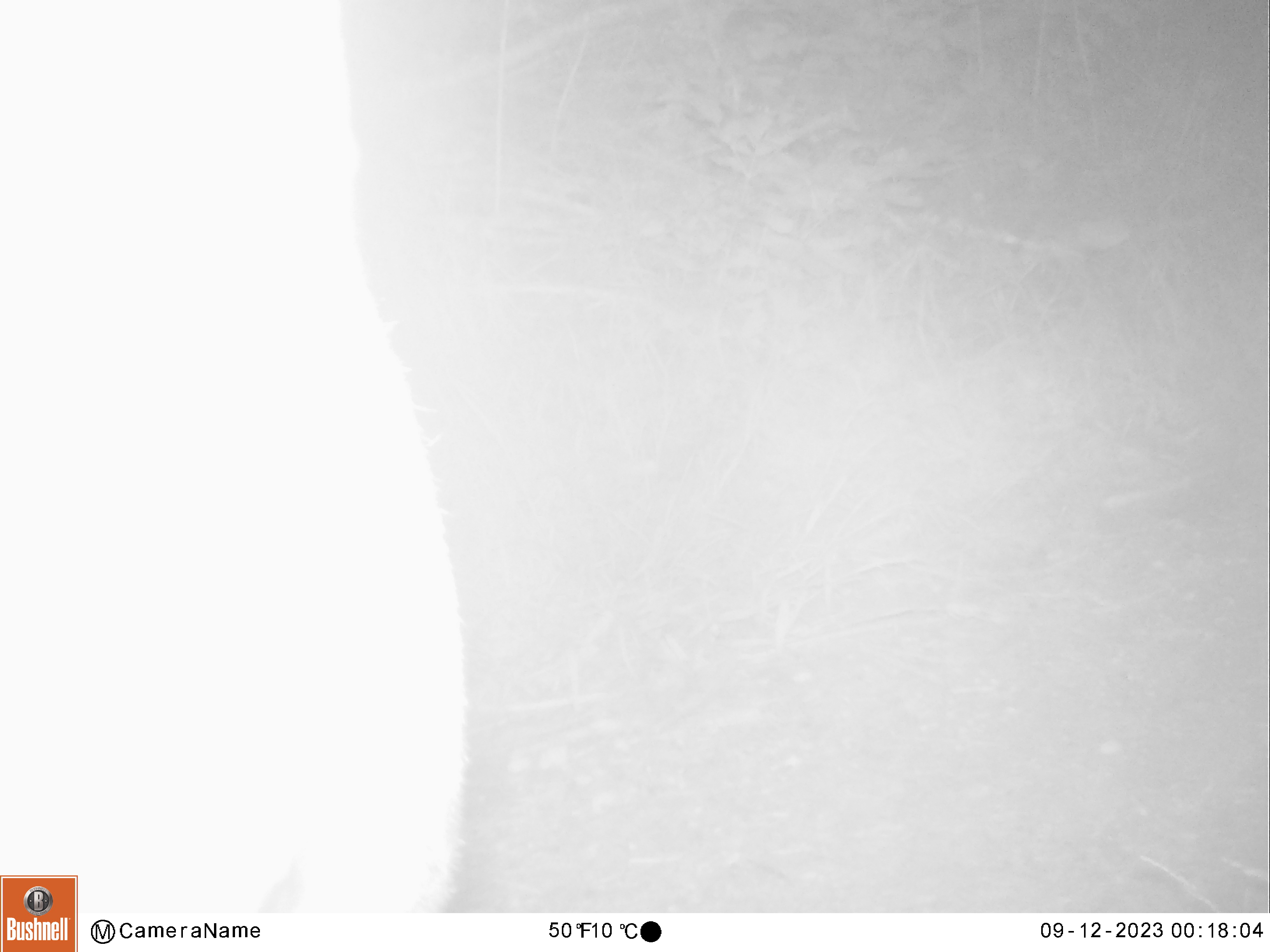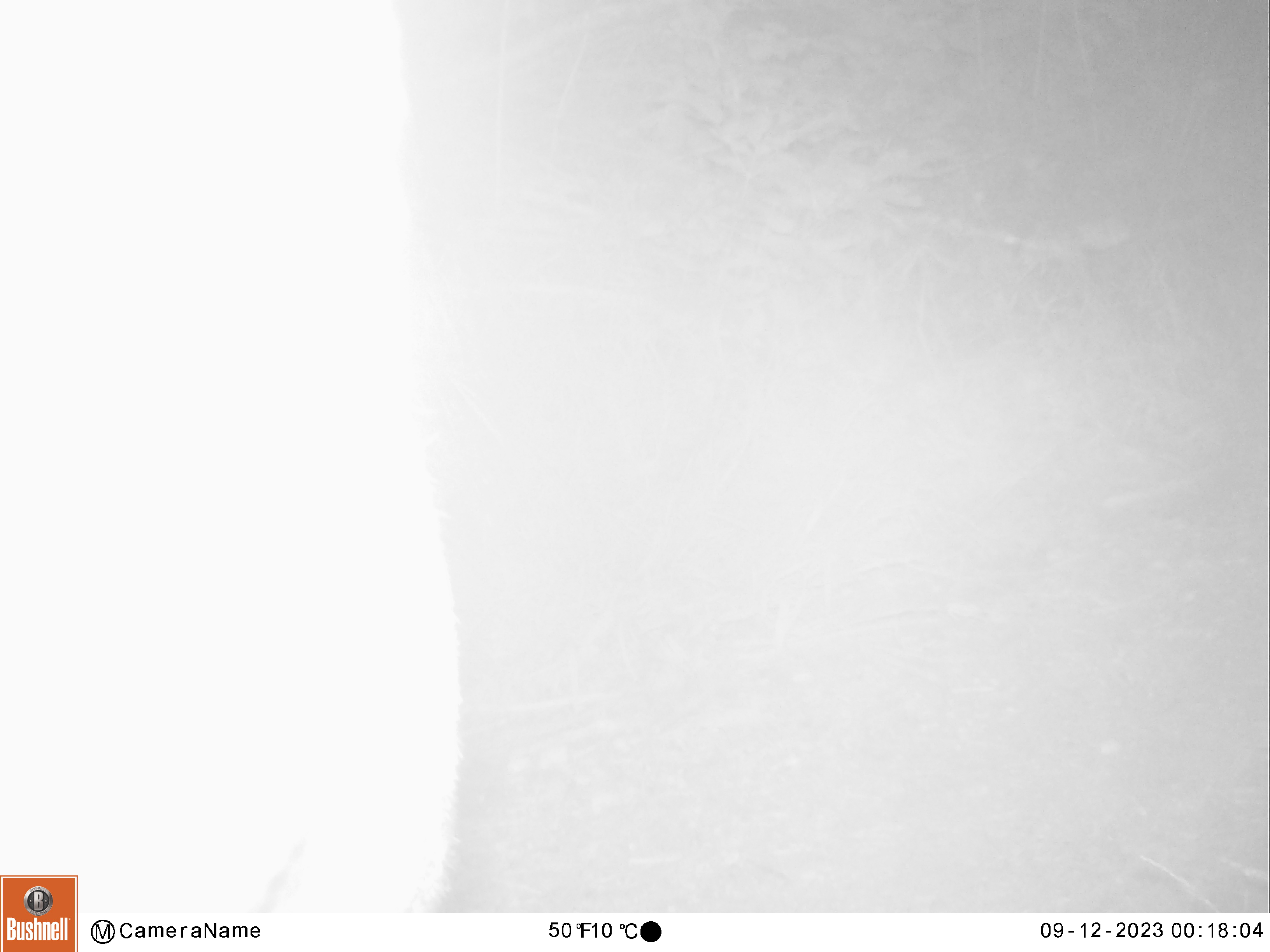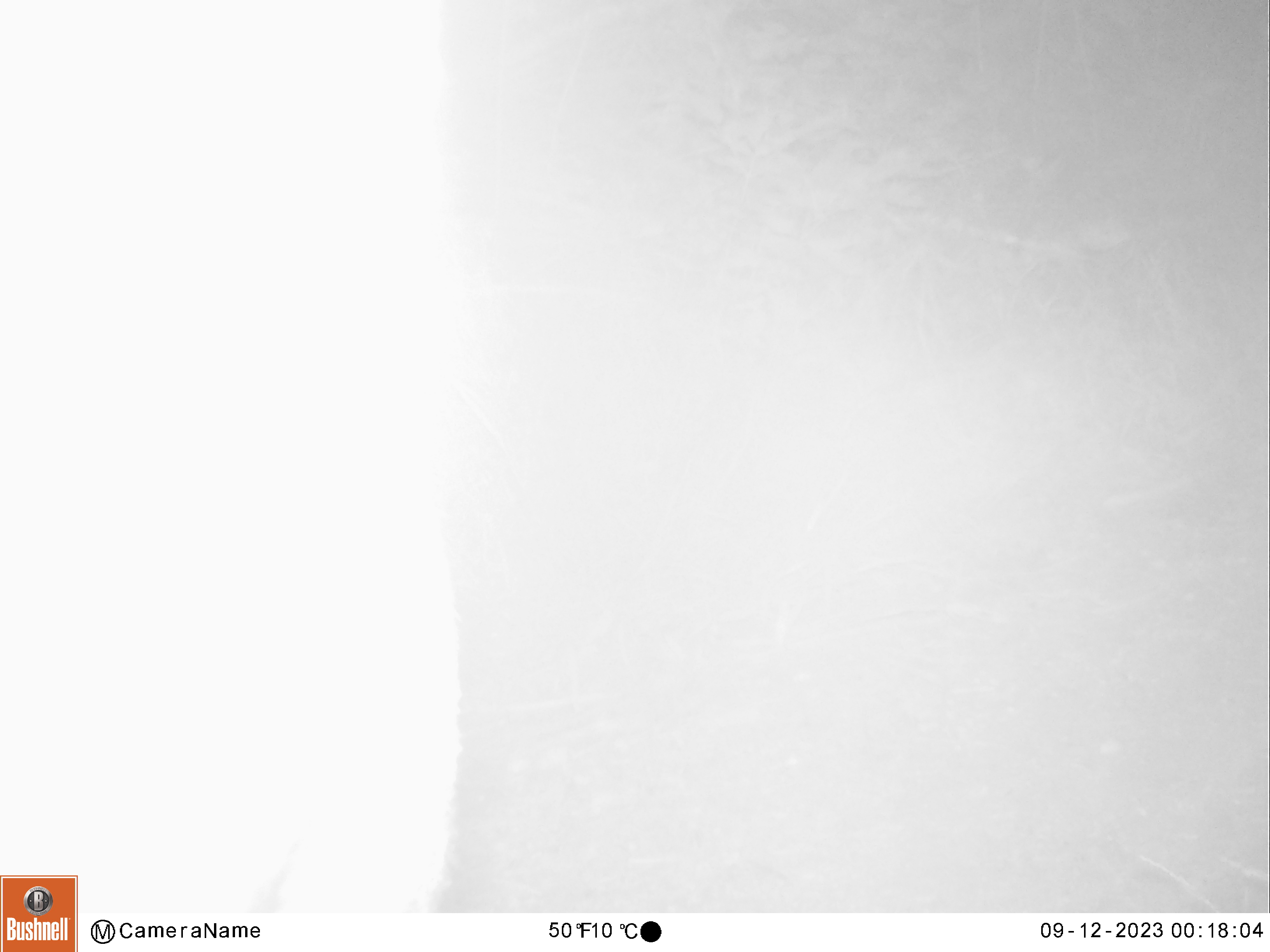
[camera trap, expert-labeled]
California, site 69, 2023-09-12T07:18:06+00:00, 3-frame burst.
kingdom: Animalia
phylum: Chordata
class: Mammalia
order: Artiodactyla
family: Cervidae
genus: Odocoileus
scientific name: Odocoileus hemionus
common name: mule deer